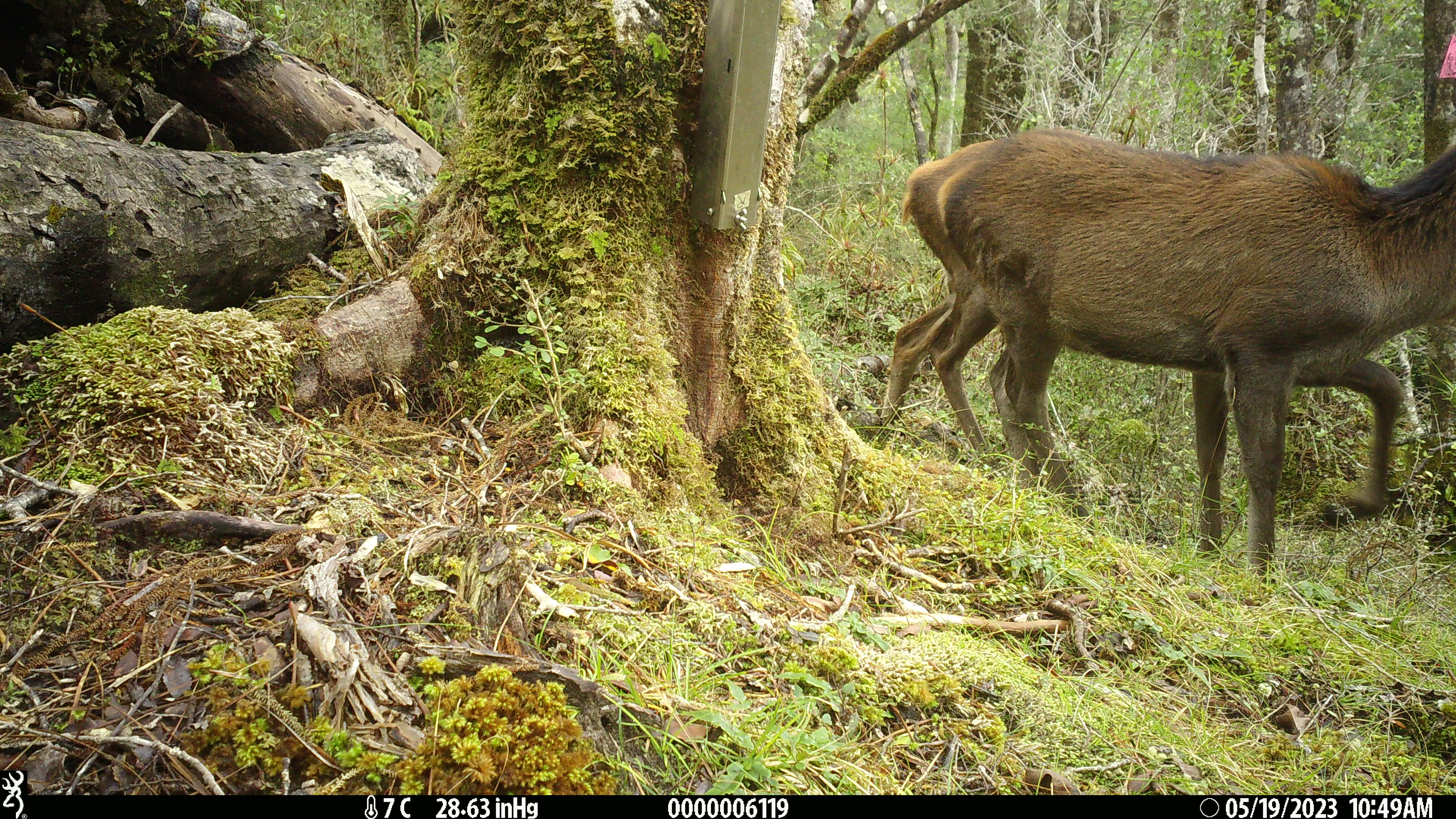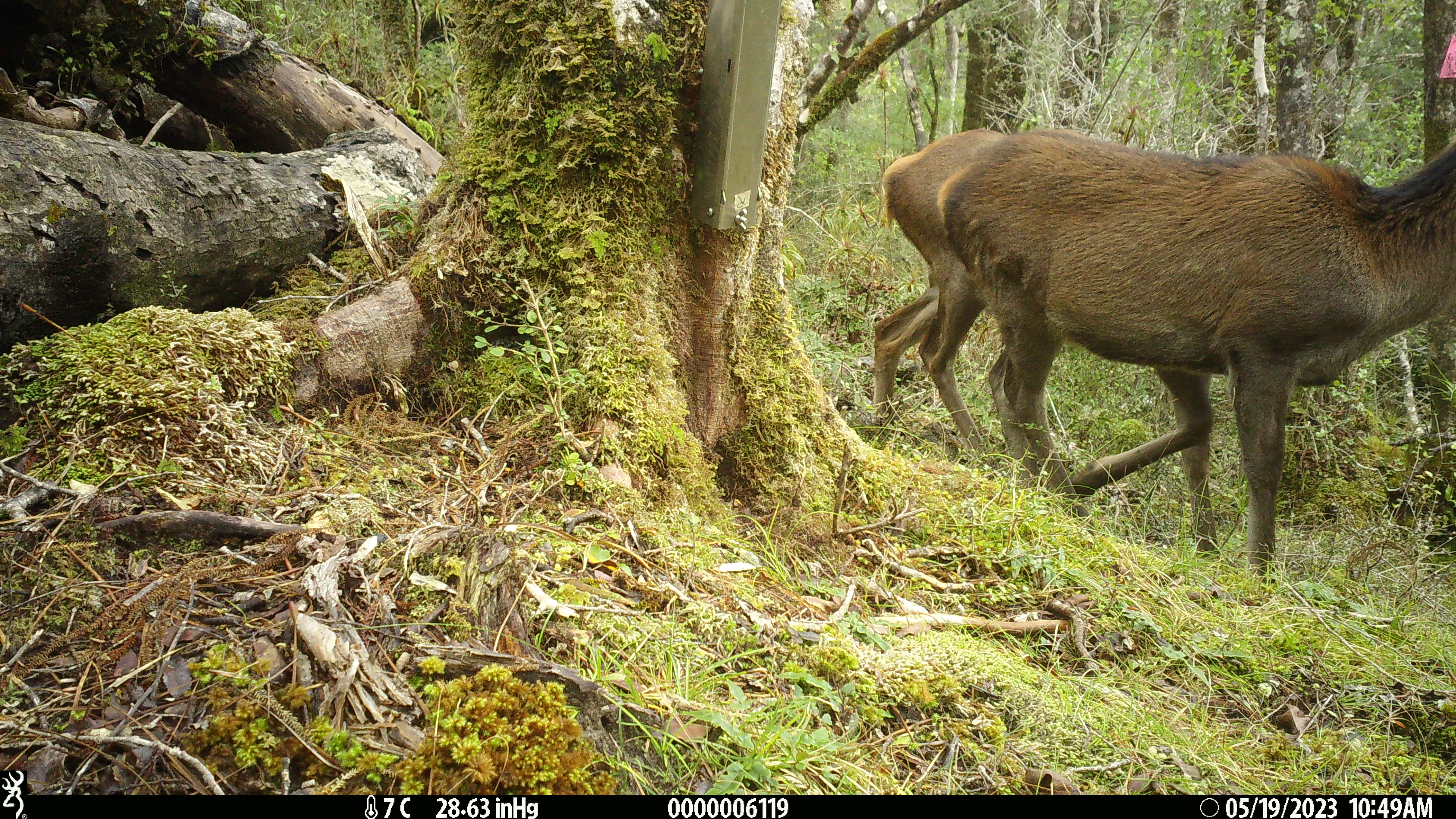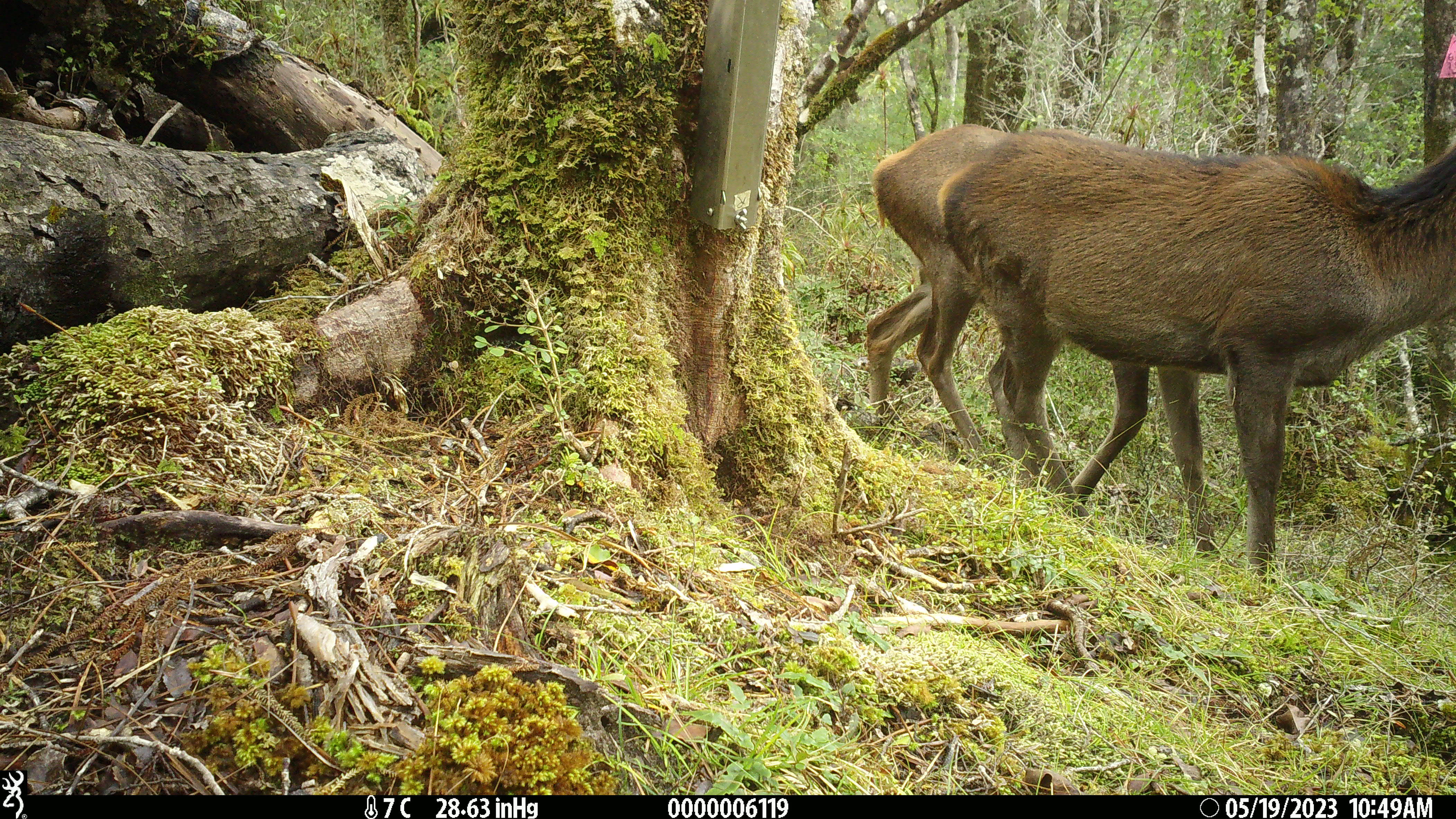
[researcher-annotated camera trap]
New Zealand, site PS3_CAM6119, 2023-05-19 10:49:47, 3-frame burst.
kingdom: Animalia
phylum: Chordata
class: Mammalia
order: Artiodactyla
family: Cervidae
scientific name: Cervidae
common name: deer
Deer (Cervidae).